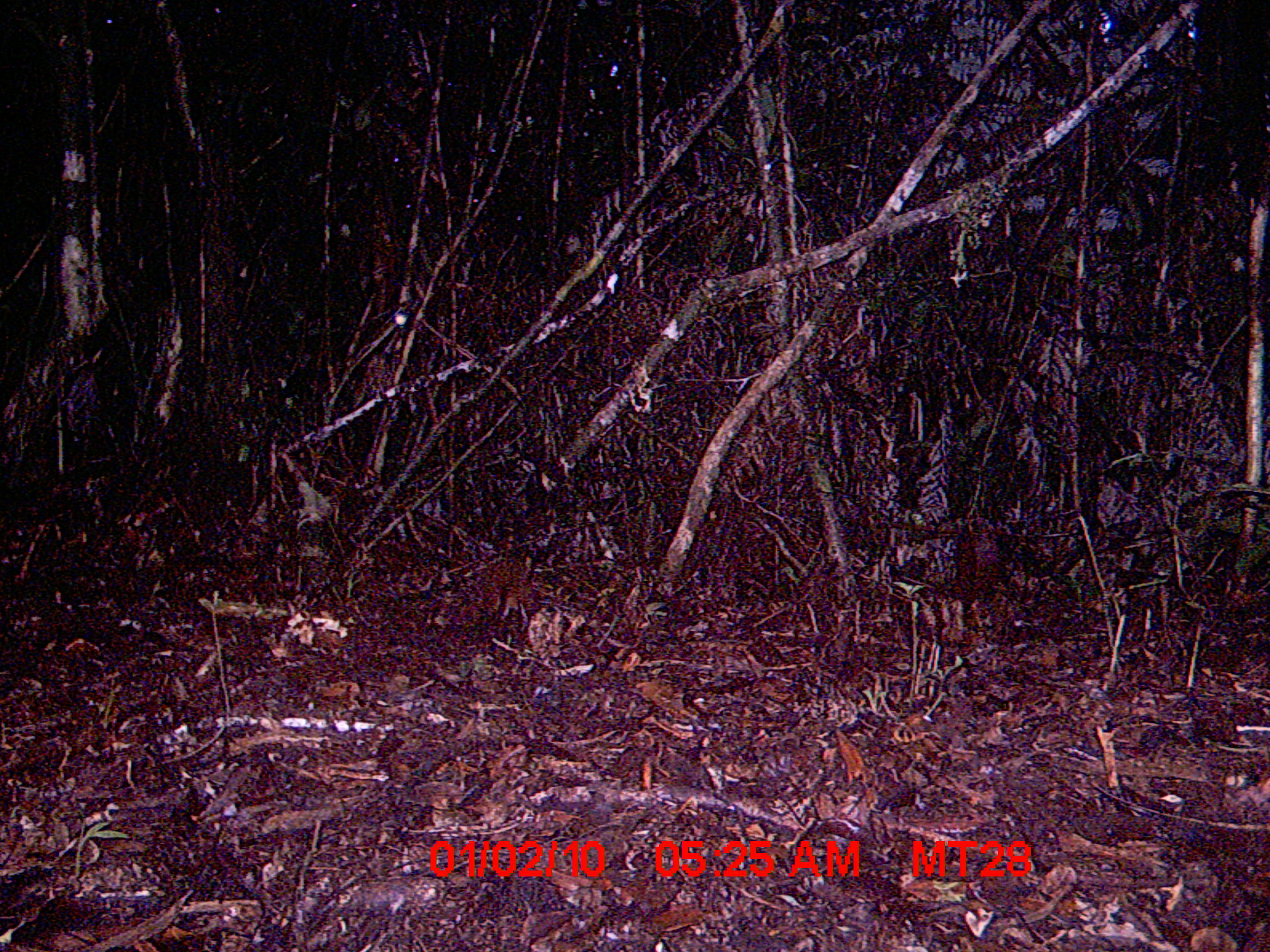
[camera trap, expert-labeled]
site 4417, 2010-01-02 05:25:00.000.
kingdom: Animalia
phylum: Chordata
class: Mammalia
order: Rodentia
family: Nesomyidae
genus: Hypogeomys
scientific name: Hypogeomys antimena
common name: malagasy giant rat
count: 1